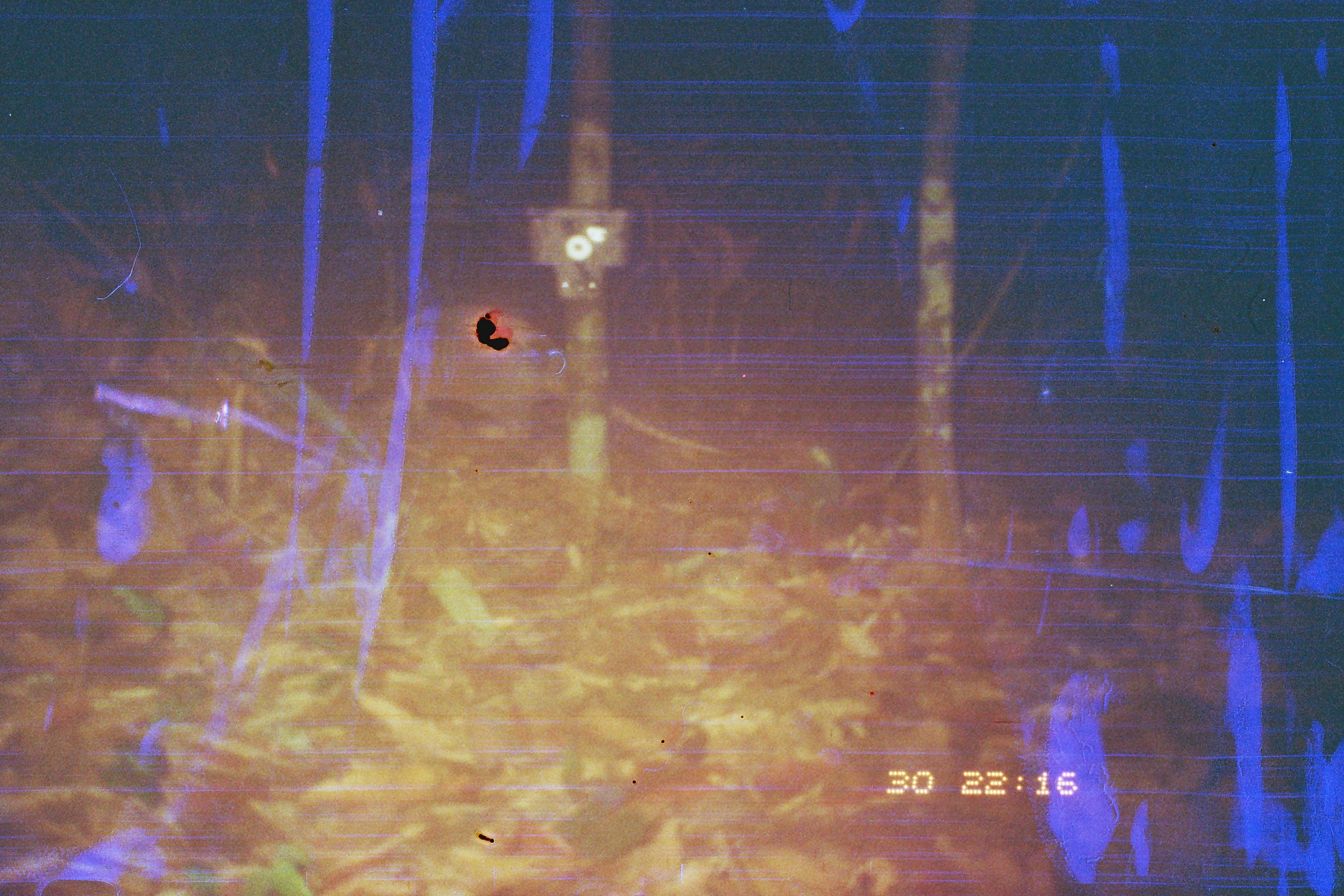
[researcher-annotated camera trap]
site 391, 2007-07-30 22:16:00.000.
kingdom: Animalia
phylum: Chordata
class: Mammalia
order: Cingulata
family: Dasypodidae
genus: Dasypus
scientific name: Dasypus novemcinctus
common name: nine-banded armadillo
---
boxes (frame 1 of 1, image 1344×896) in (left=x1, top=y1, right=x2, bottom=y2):
dasypus novemcinctus: (left=344, top=303, right=729, bottom=455)